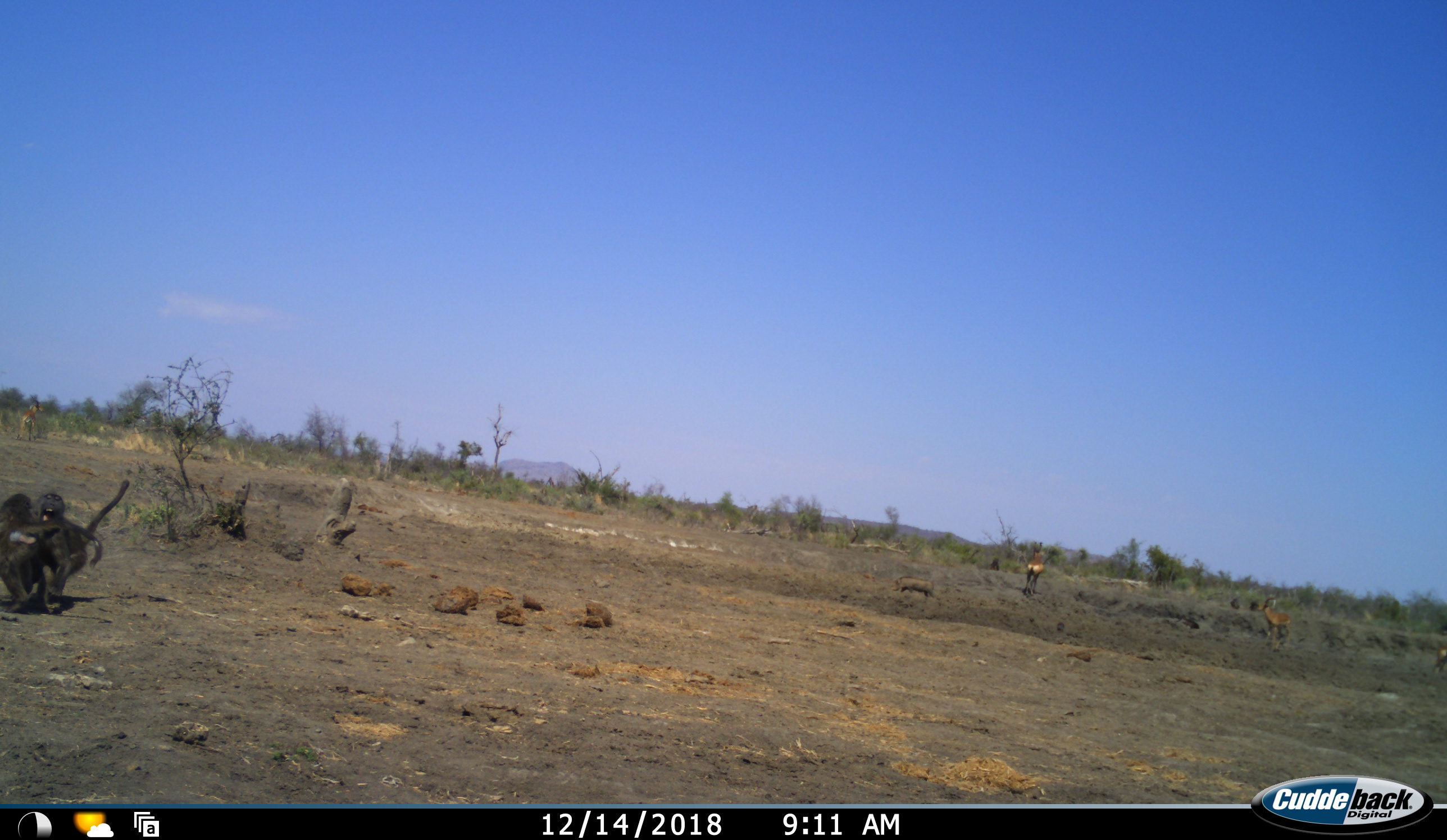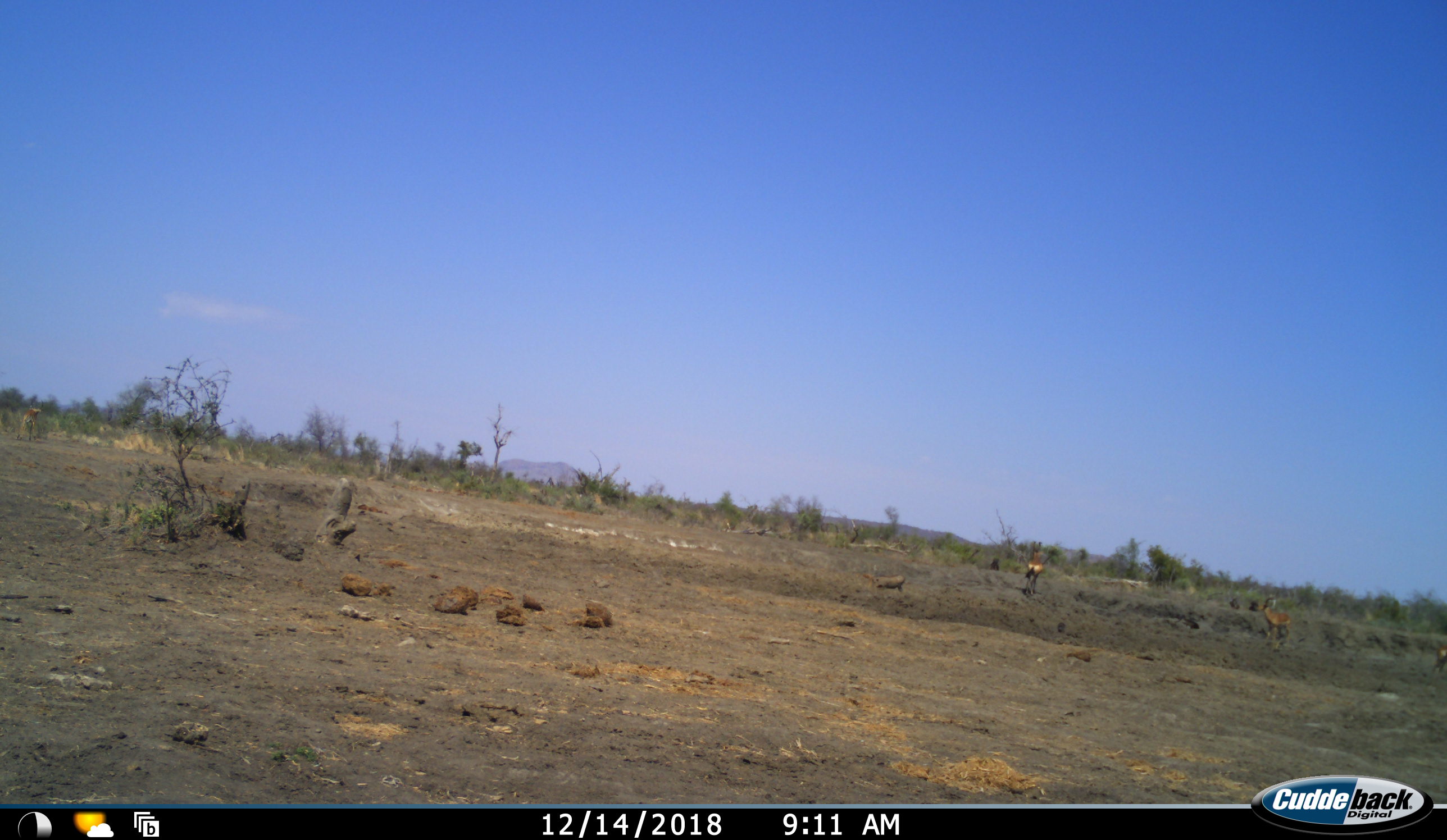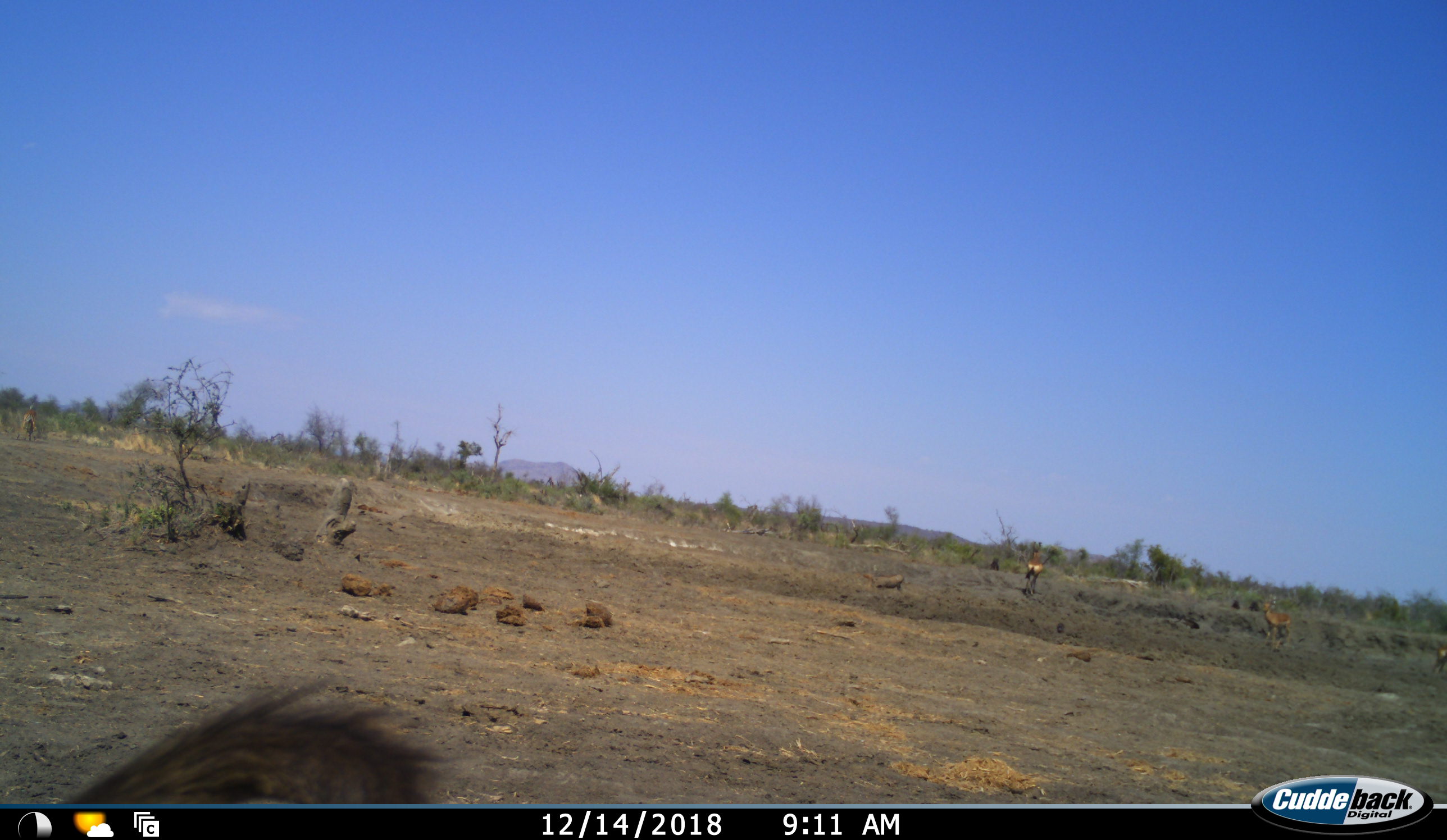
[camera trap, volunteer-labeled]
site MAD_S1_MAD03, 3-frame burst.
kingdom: Animalia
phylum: Chordata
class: Mammalia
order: Primates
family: Cercopithecidae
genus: Papio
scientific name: Papio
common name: baboon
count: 2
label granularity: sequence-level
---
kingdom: Animalia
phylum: Chordata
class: Mammalia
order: Artiodactyla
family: Bovidae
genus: Aepyceros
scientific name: Aepyceros melampus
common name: impala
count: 2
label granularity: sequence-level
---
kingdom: Animalia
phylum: Chordata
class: Mammalia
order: Artiodactyla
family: Suidae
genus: Phacochoerus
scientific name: Phacochoerus africanus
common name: warthog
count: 1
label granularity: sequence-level